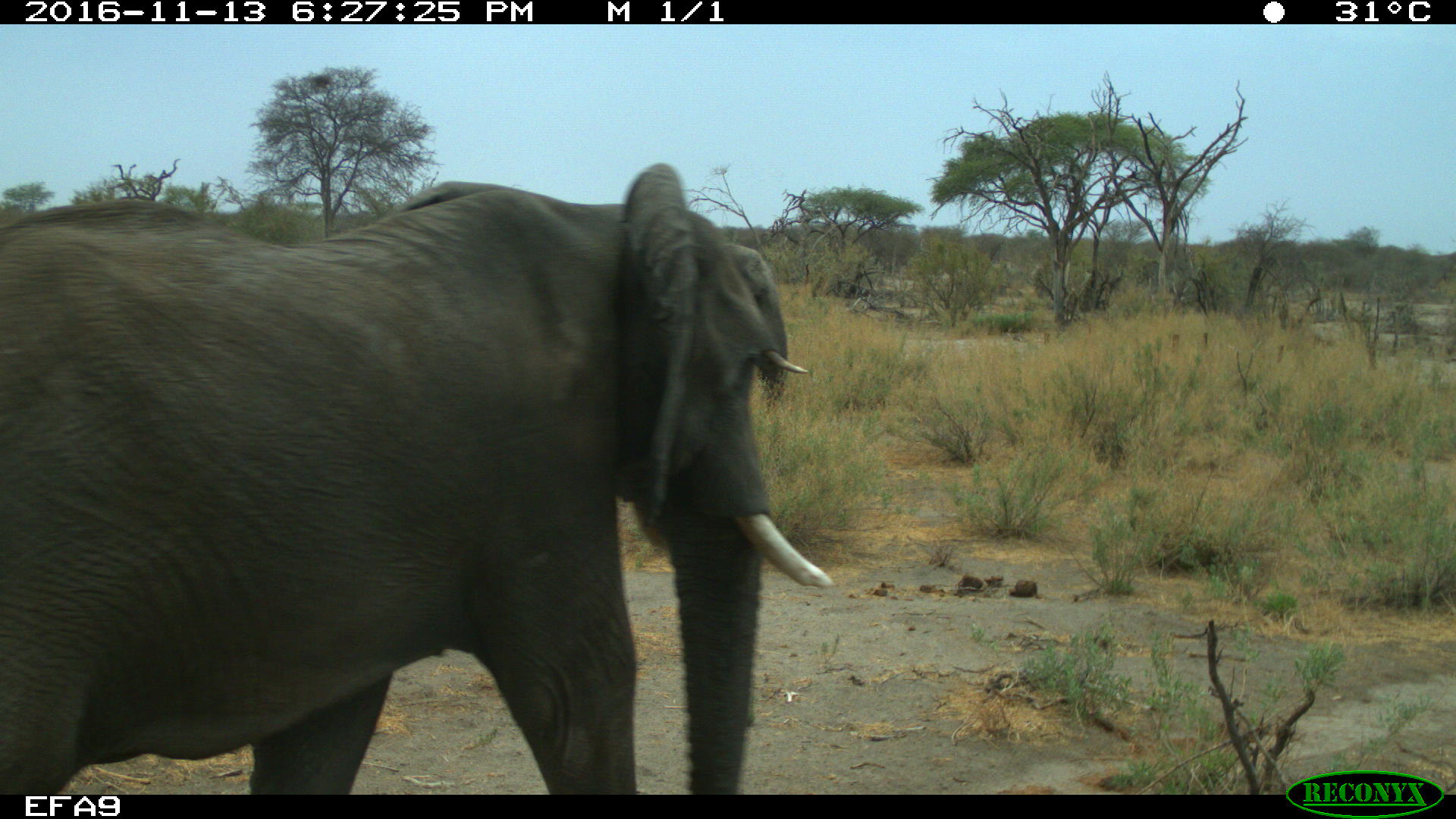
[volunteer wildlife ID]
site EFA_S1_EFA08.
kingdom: Animalia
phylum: Chordata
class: Mammalia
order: Proboscidea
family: Elephantidae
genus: Loxodonta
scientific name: Loxodonta africana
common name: african bush elephant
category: elephant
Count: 1.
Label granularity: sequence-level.